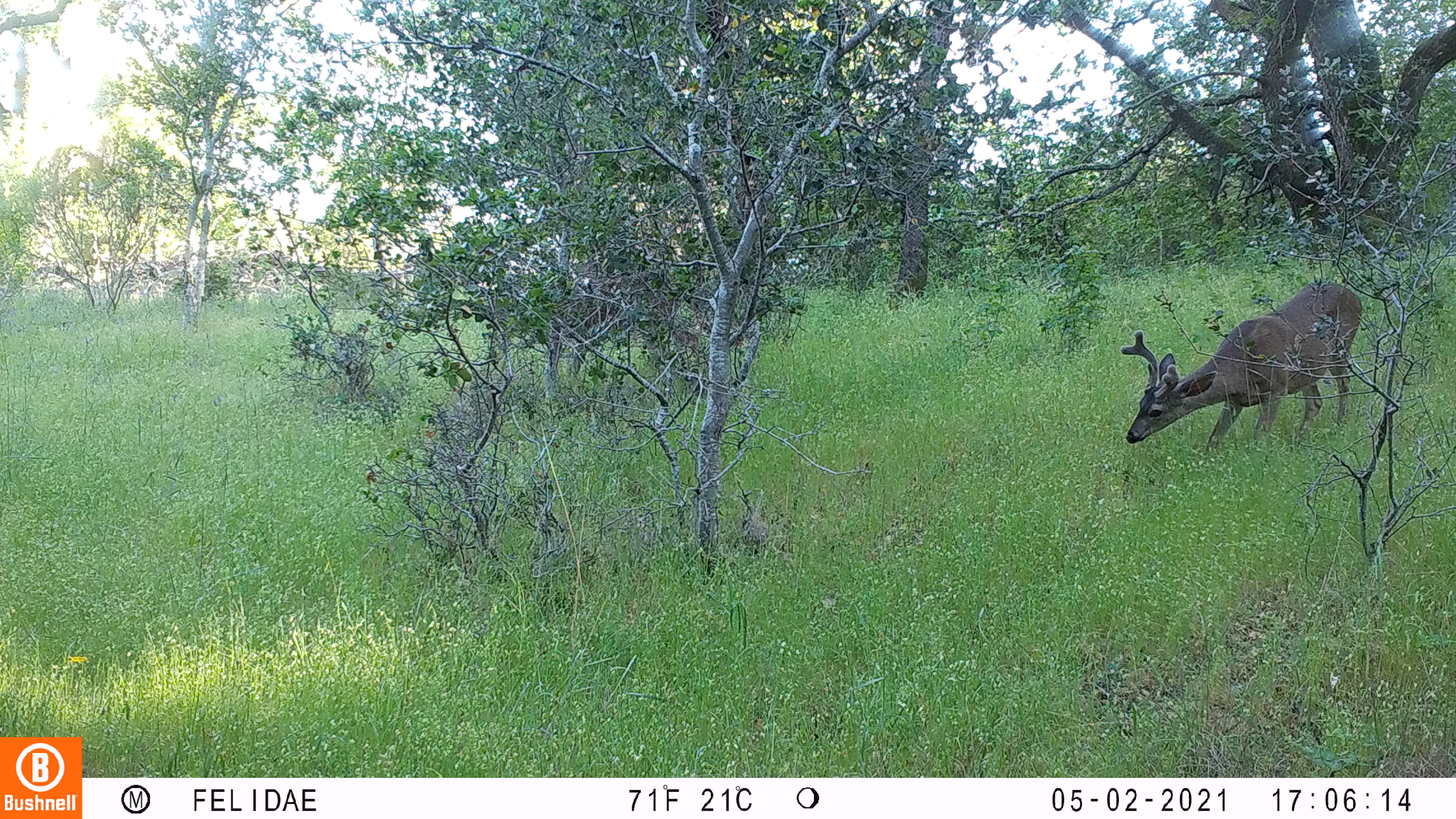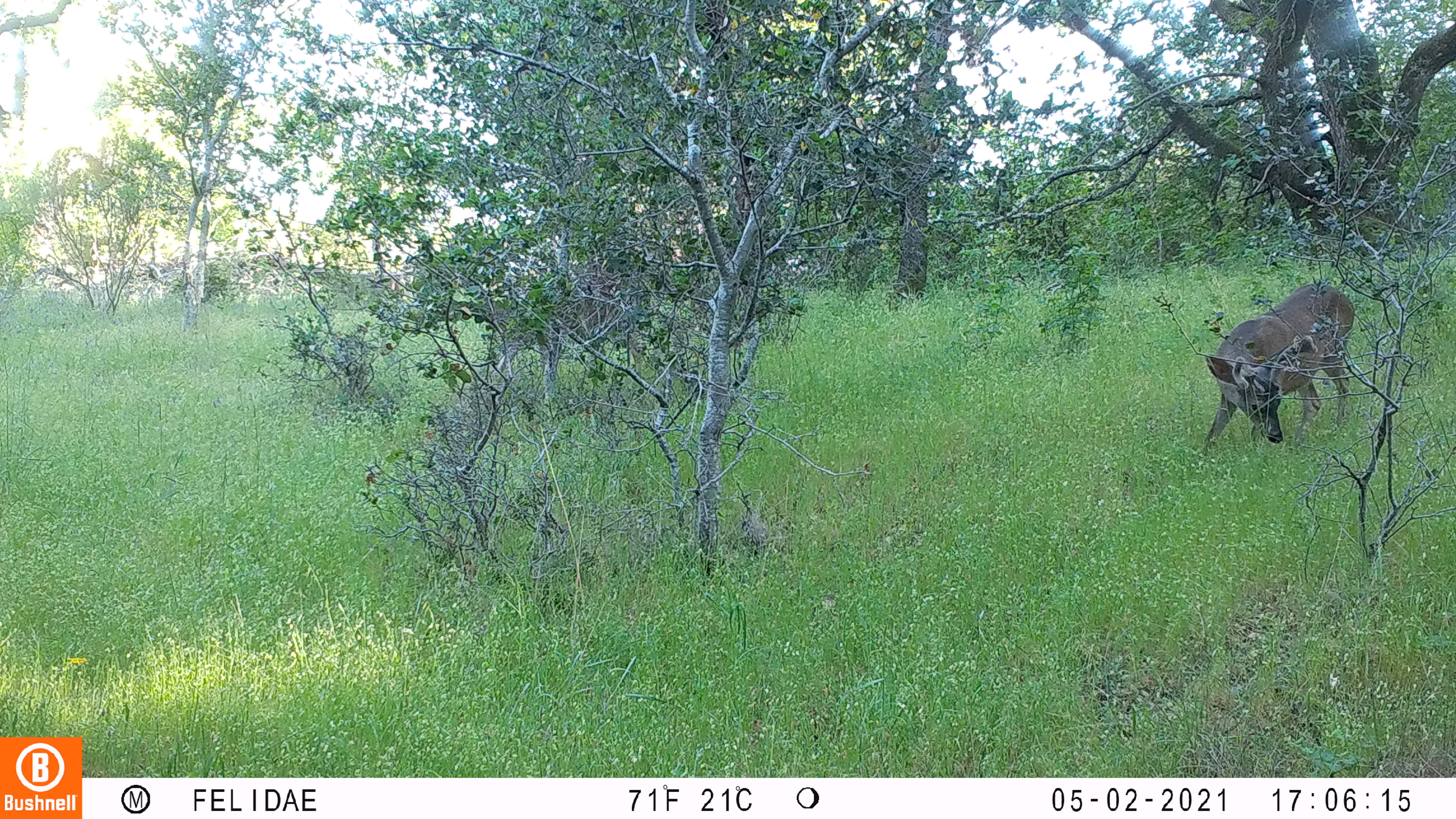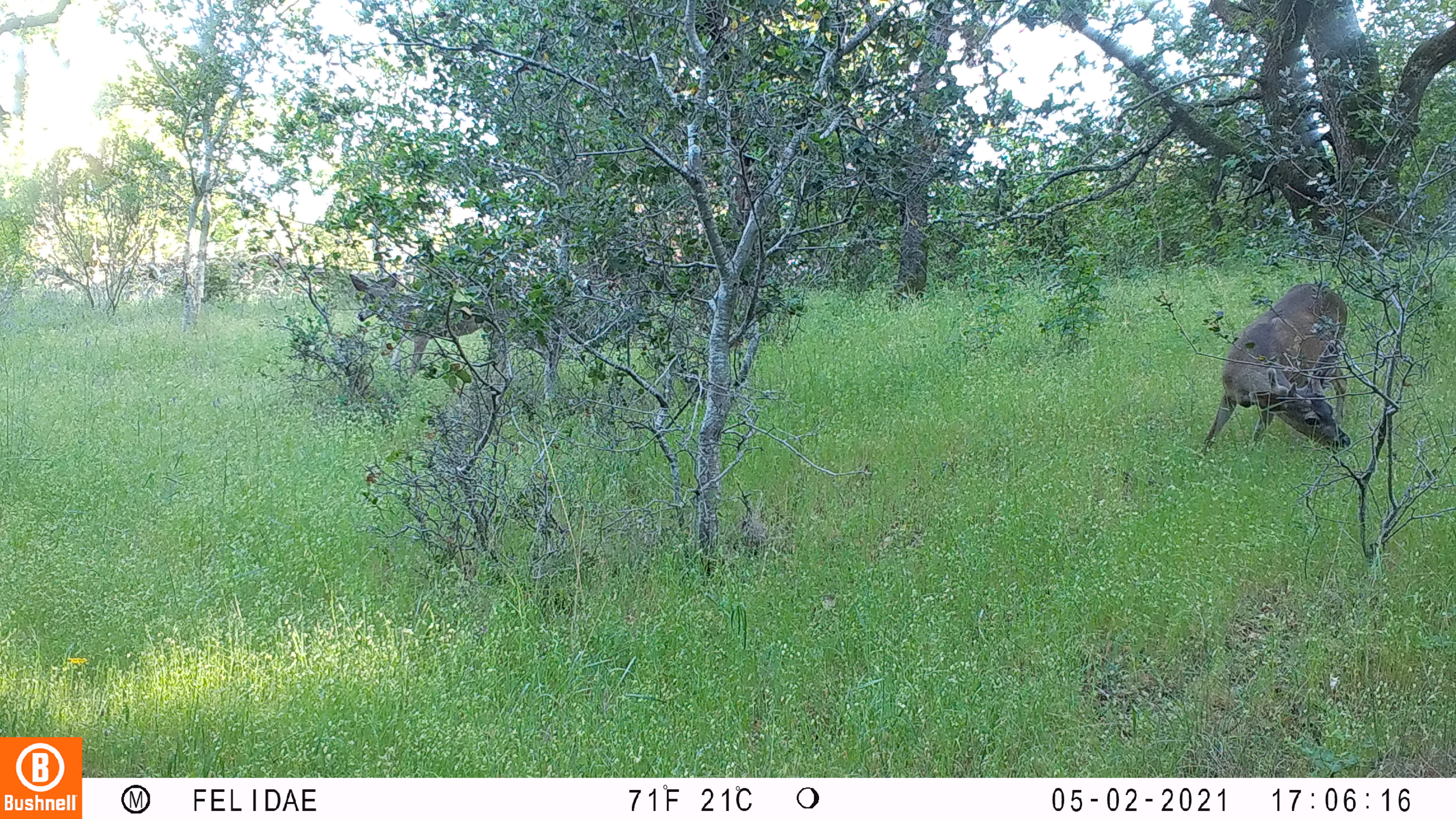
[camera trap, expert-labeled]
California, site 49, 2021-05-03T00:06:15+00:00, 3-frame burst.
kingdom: Animalia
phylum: Chordata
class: Mammalia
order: Artiodactyla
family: Cervidae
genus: Odocoileus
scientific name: Odocoileus hemionus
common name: mule deer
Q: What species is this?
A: Mule deer (Odocoileus hemionus).